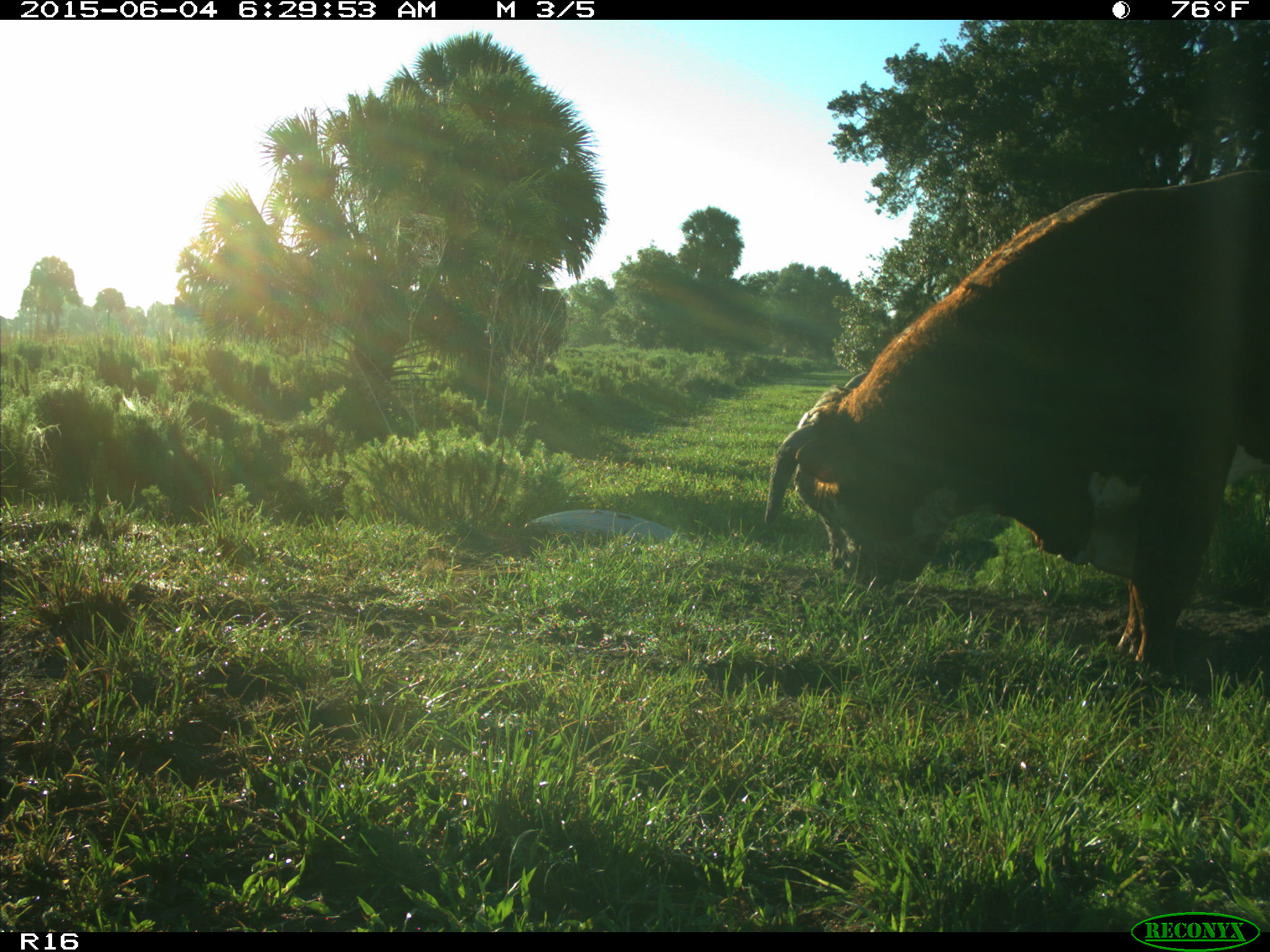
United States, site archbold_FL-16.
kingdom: Animalia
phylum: Chordata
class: Mammalia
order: Artiodactyla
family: Bovidae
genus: Bos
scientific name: Bos taurus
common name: domestic cow